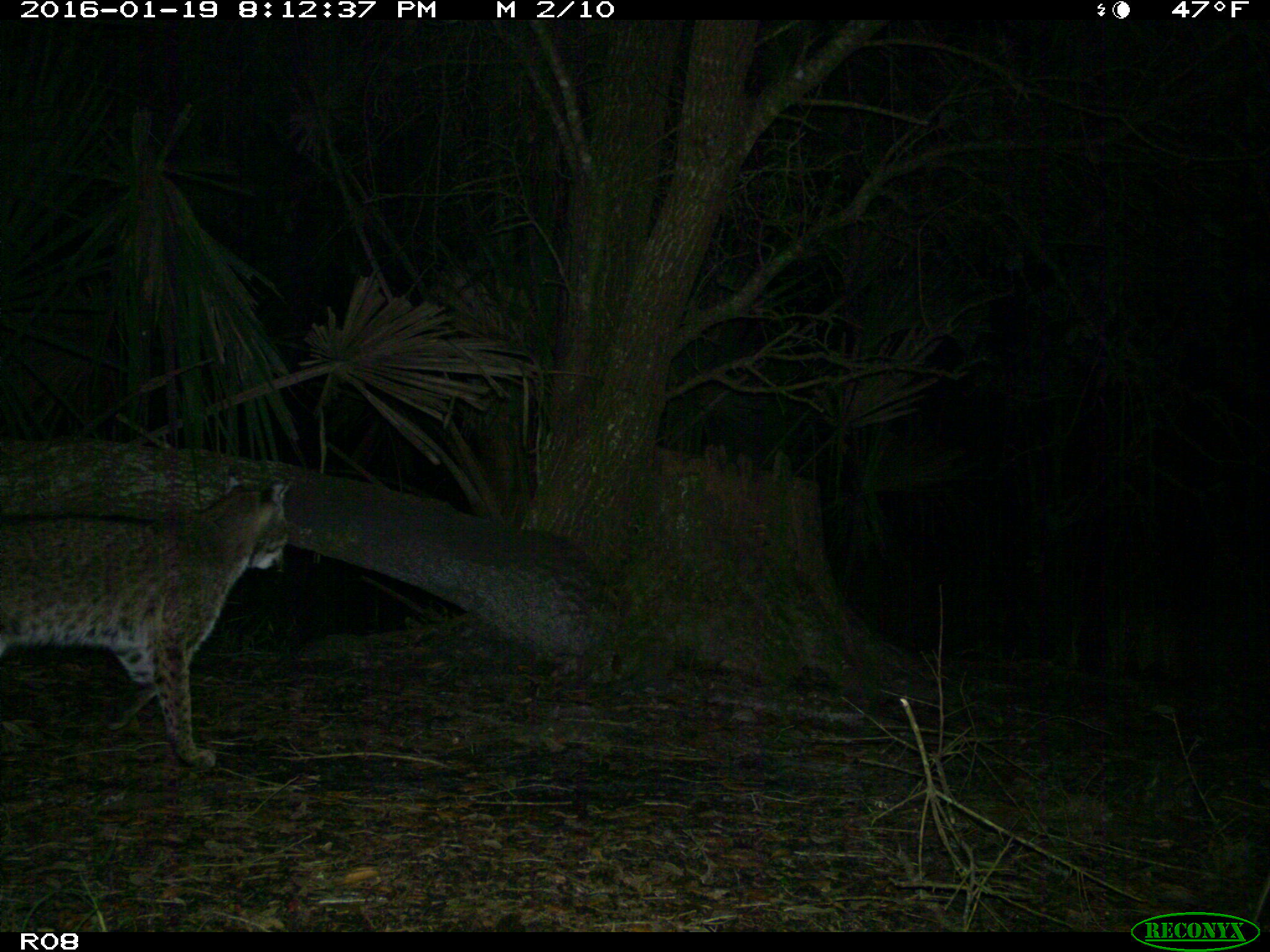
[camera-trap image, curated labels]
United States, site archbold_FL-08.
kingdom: Animalia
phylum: Chordata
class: Mammalia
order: Carnivora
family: Felidae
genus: Lynx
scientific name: Lynx rufus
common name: bobcat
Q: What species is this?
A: Lynx rufus (bobcat).